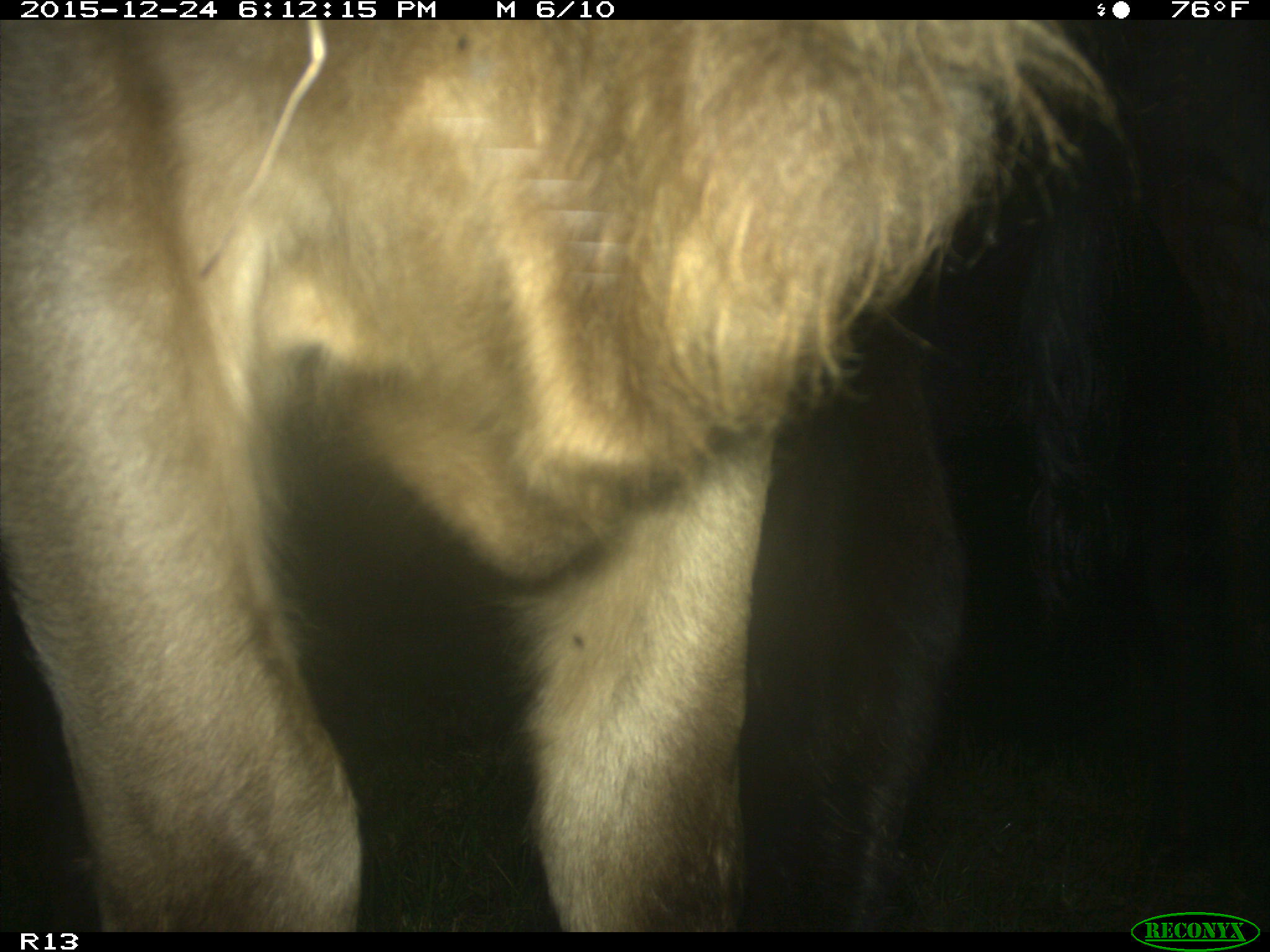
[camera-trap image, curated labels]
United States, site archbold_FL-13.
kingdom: Animalia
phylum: Chordata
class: Mammalia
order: Artiodactyla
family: Bovidae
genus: Bos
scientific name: Bos taurus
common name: domestic cow